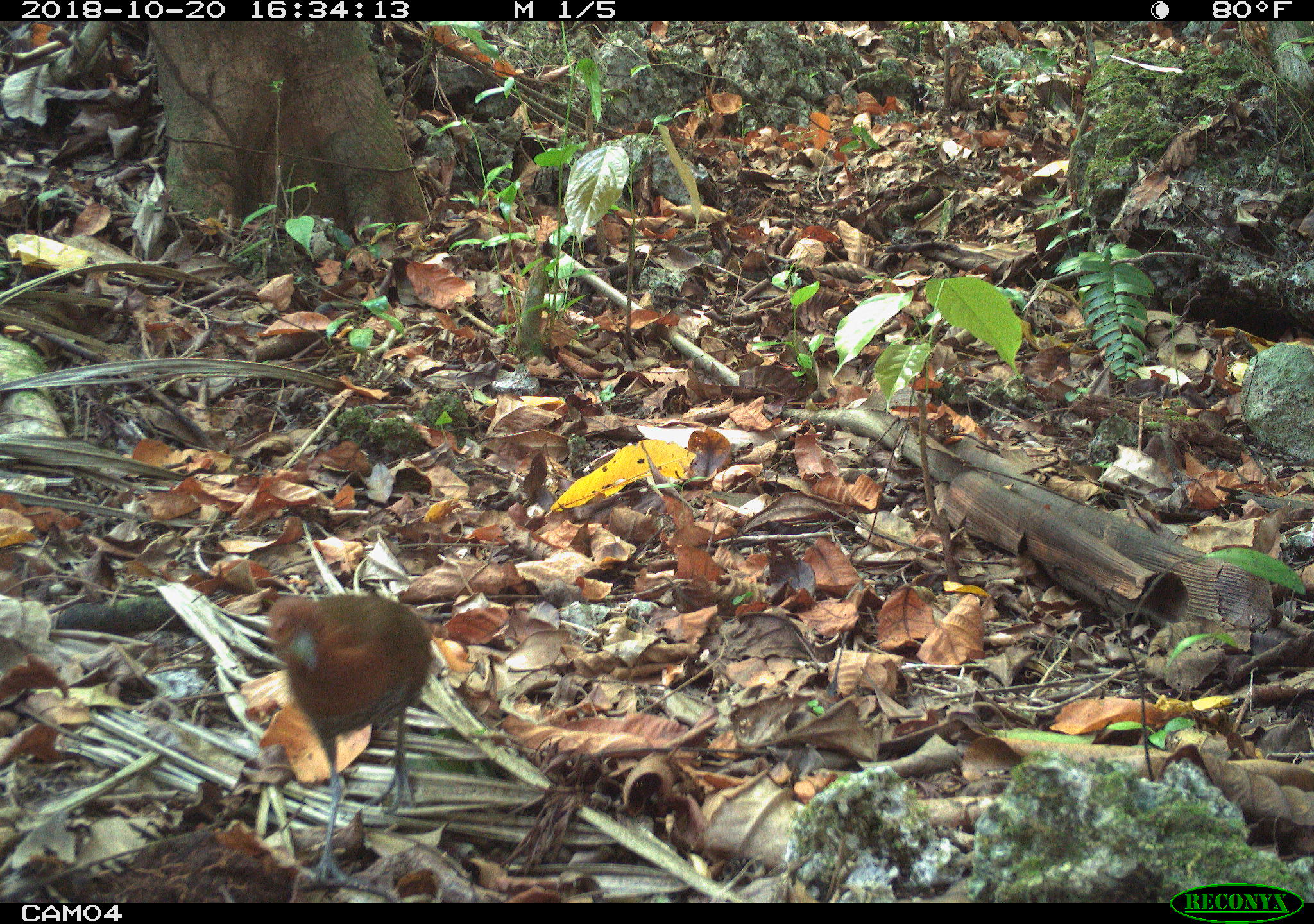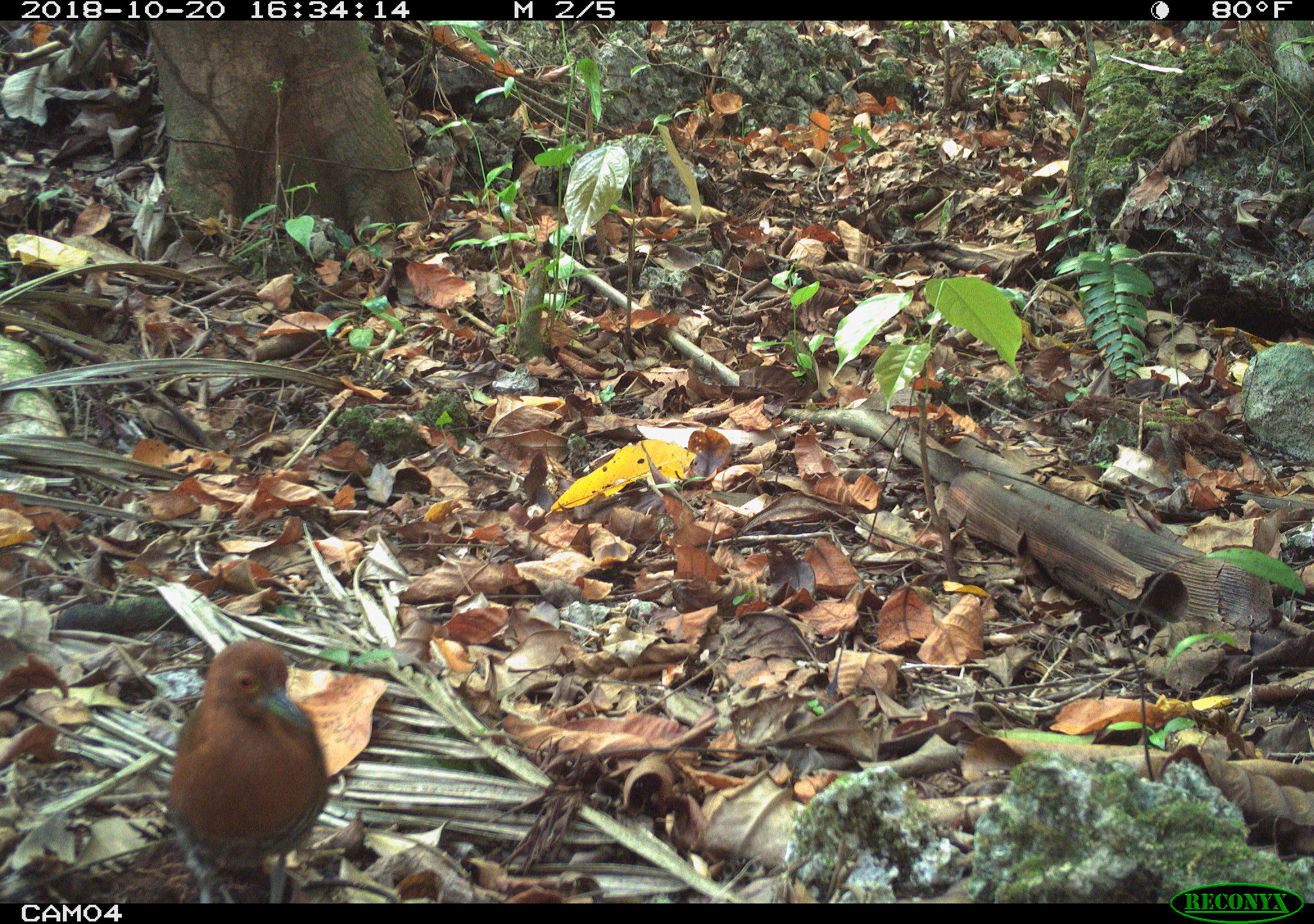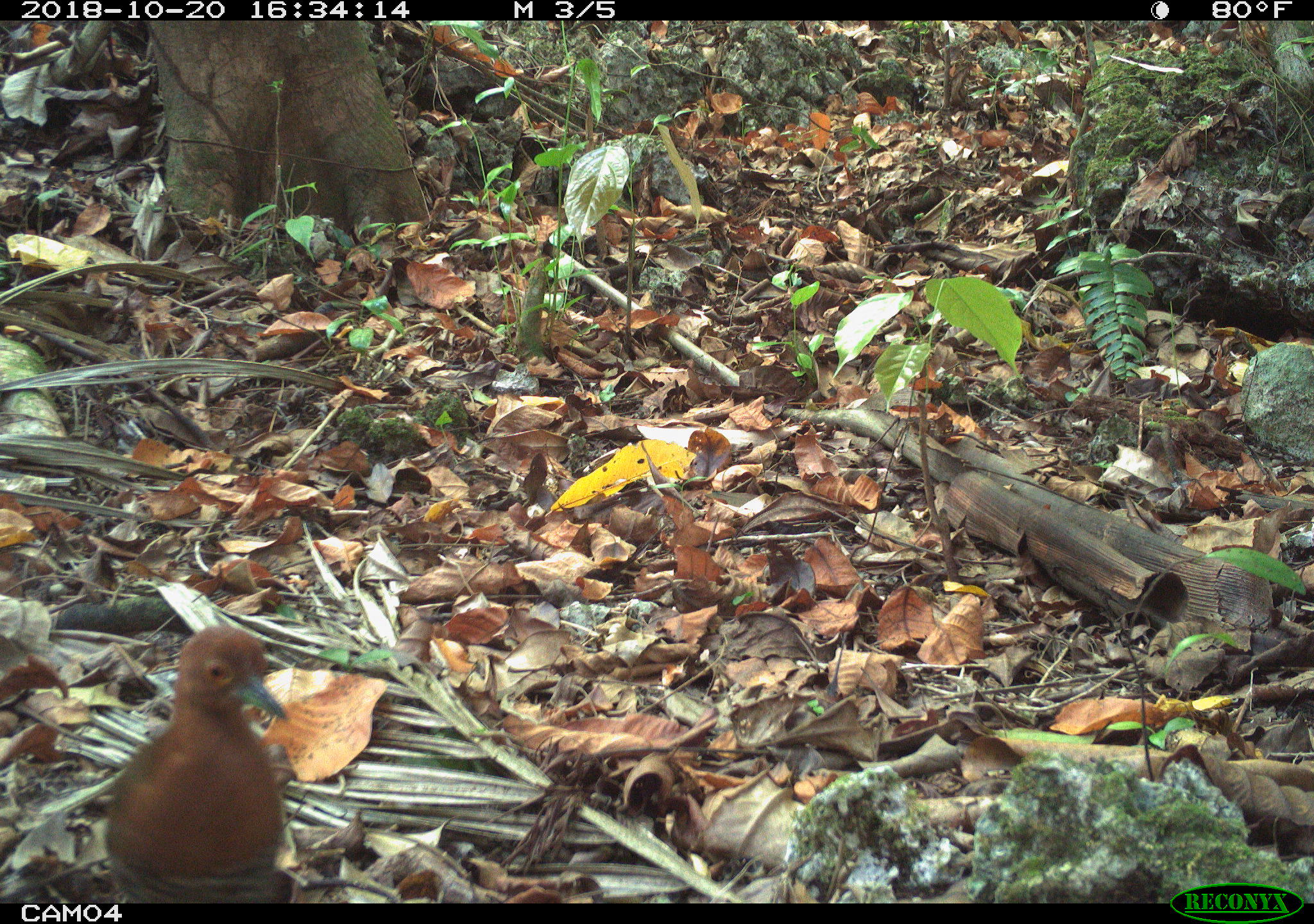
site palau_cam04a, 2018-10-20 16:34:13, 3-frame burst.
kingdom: Animalia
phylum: Chordata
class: Aves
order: Gruiformes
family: Rallidae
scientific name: Rallidae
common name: rail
Rail (Rallidae).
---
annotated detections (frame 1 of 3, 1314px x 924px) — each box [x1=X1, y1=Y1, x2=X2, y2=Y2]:
rail: [x1=260, y1=574, x2=444, y2=885]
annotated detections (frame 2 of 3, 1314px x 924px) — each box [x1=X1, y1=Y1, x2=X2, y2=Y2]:
rail: [x1=162, y1=638, x2=325, y2=905]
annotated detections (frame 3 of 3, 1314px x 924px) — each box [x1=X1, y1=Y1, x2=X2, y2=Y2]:
rail: [x1=99, y1=622, x2=293, y2=898]